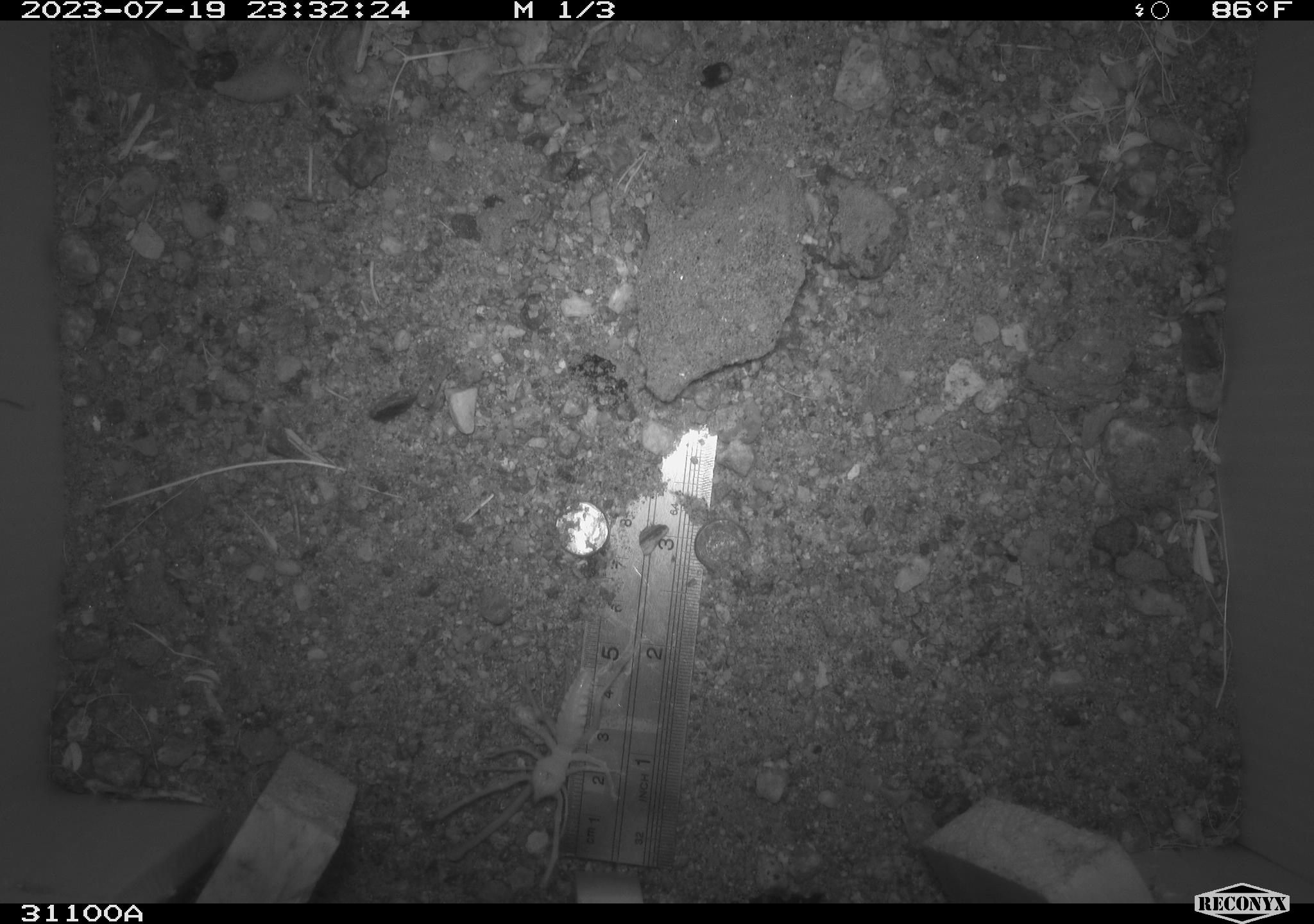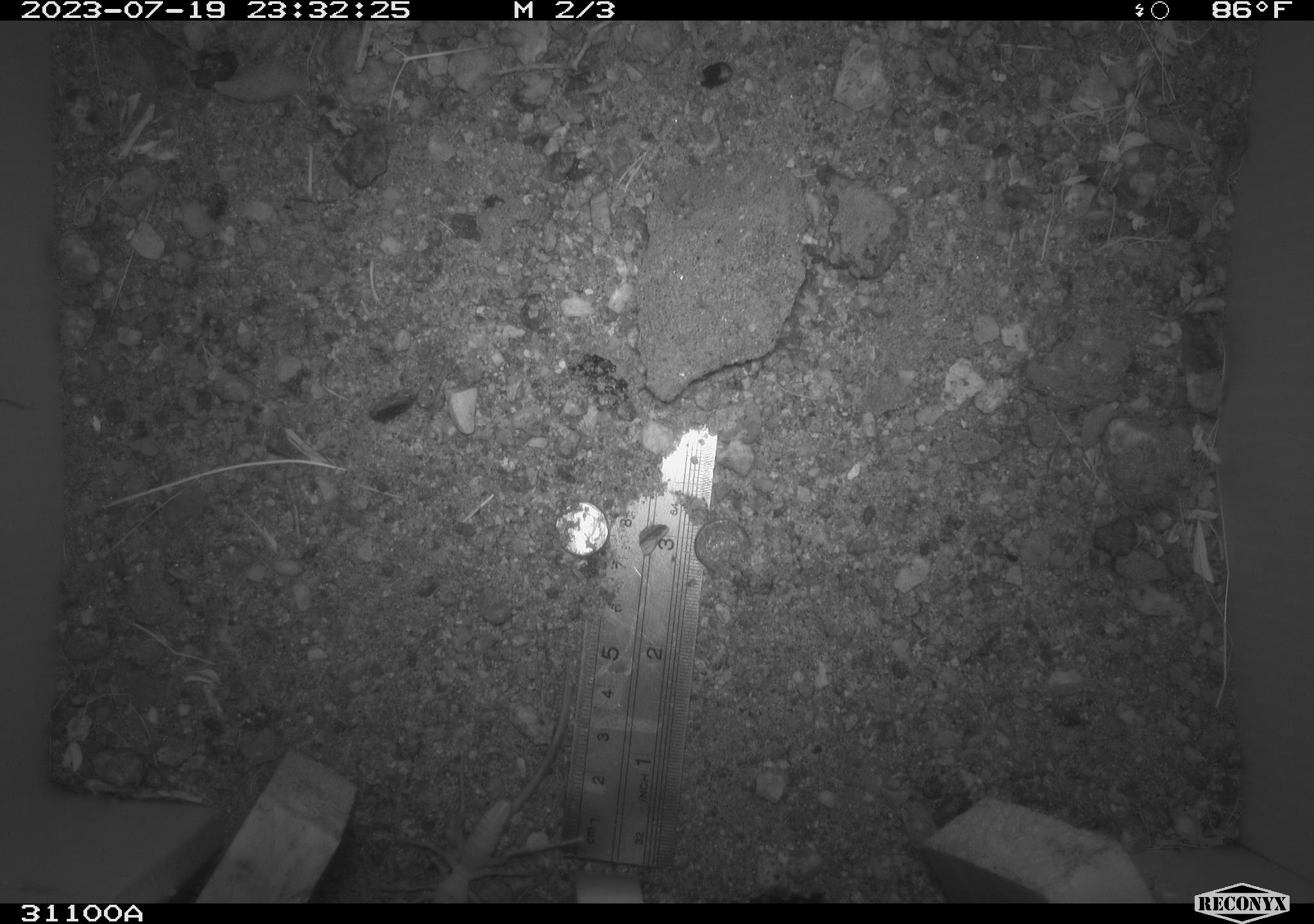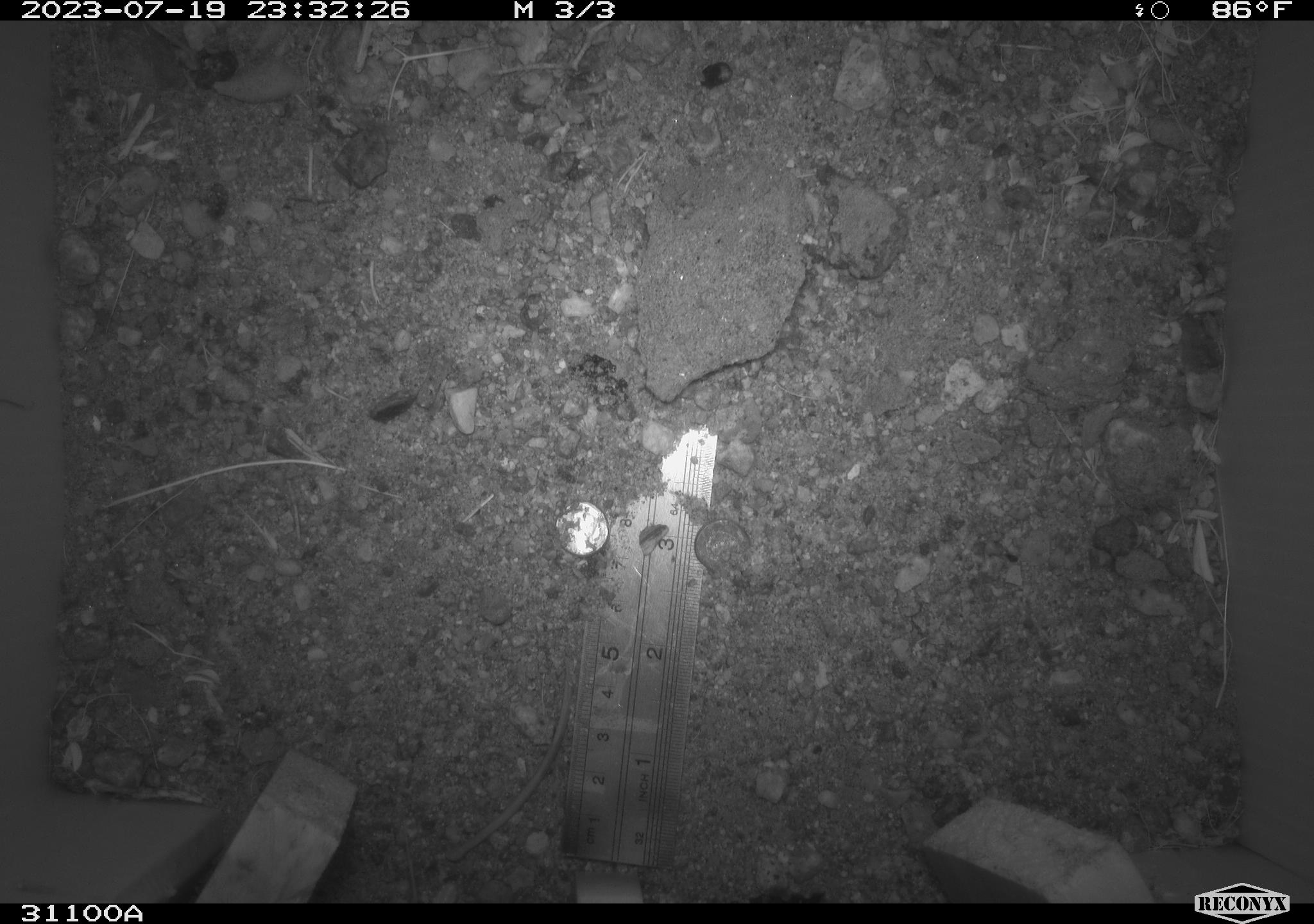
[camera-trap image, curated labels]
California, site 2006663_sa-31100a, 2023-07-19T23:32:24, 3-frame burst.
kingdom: Animalia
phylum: Arthropoda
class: Insecta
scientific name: Insecta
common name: insect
Insect (Insecta).